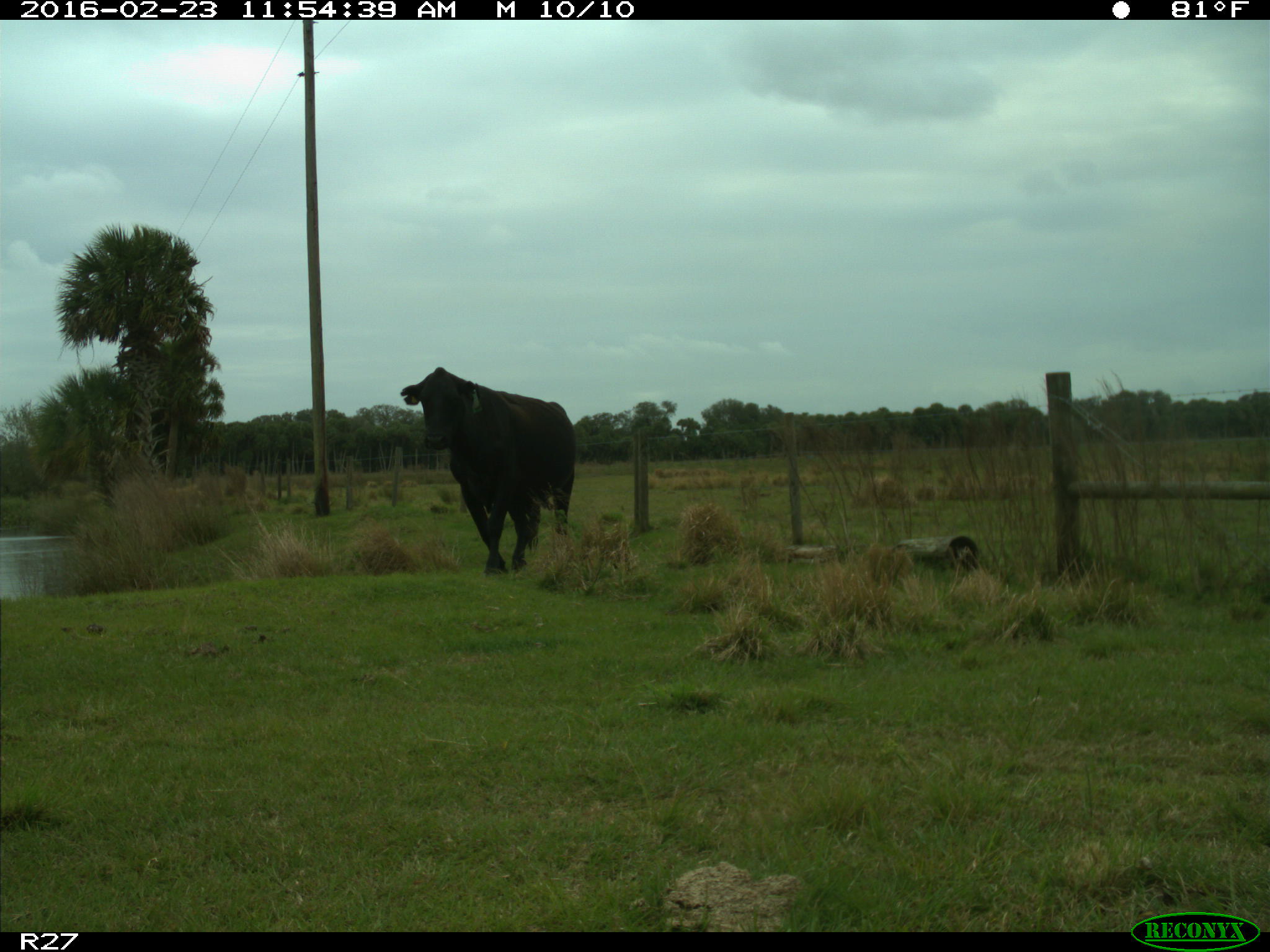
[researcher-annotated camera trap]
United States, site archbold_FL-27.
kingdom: Animalia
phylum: Chordata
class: Mammalia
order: Artiodactyla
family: Bovidae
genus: Bos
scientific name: Bos taurus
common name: domestic cow